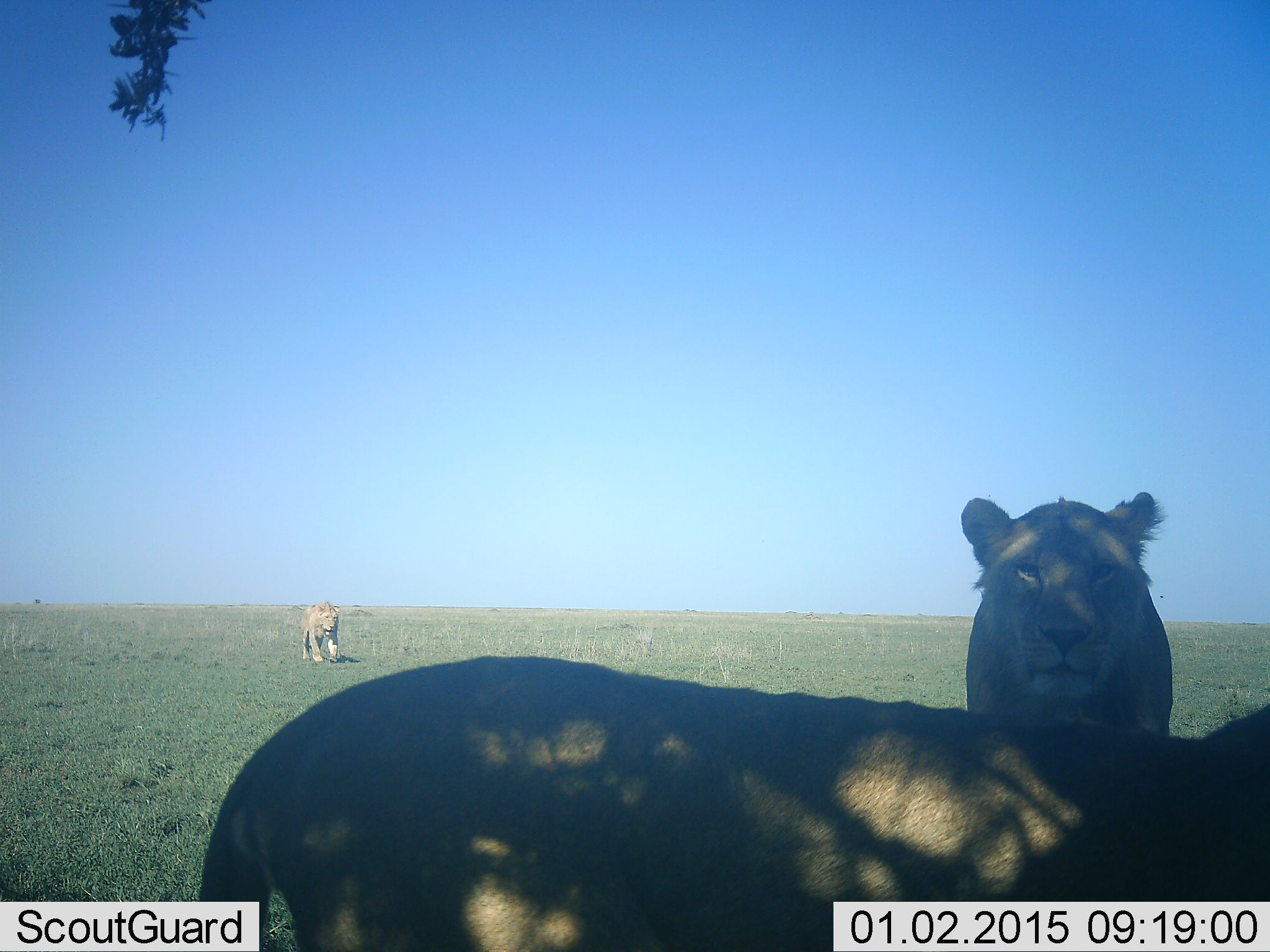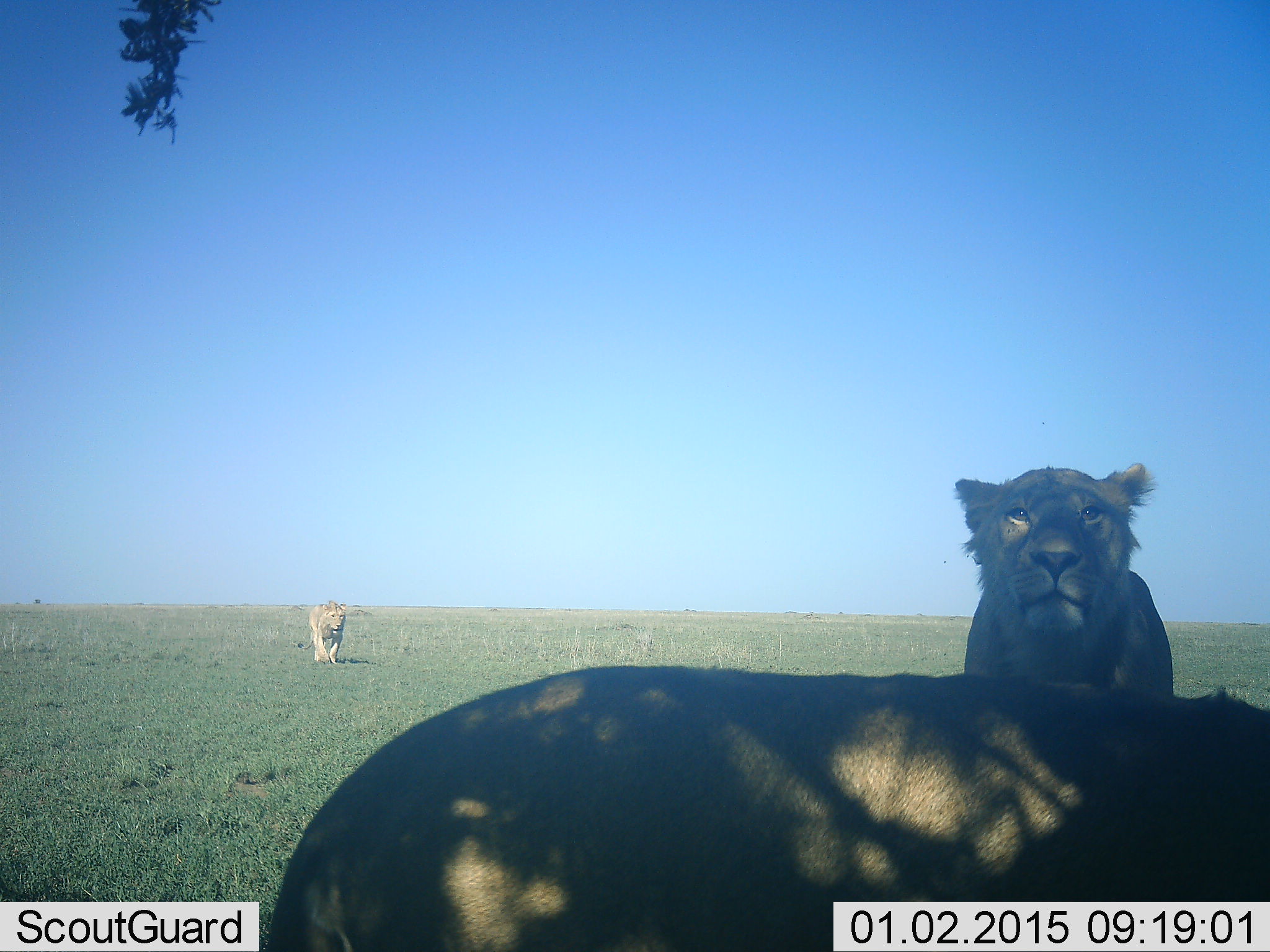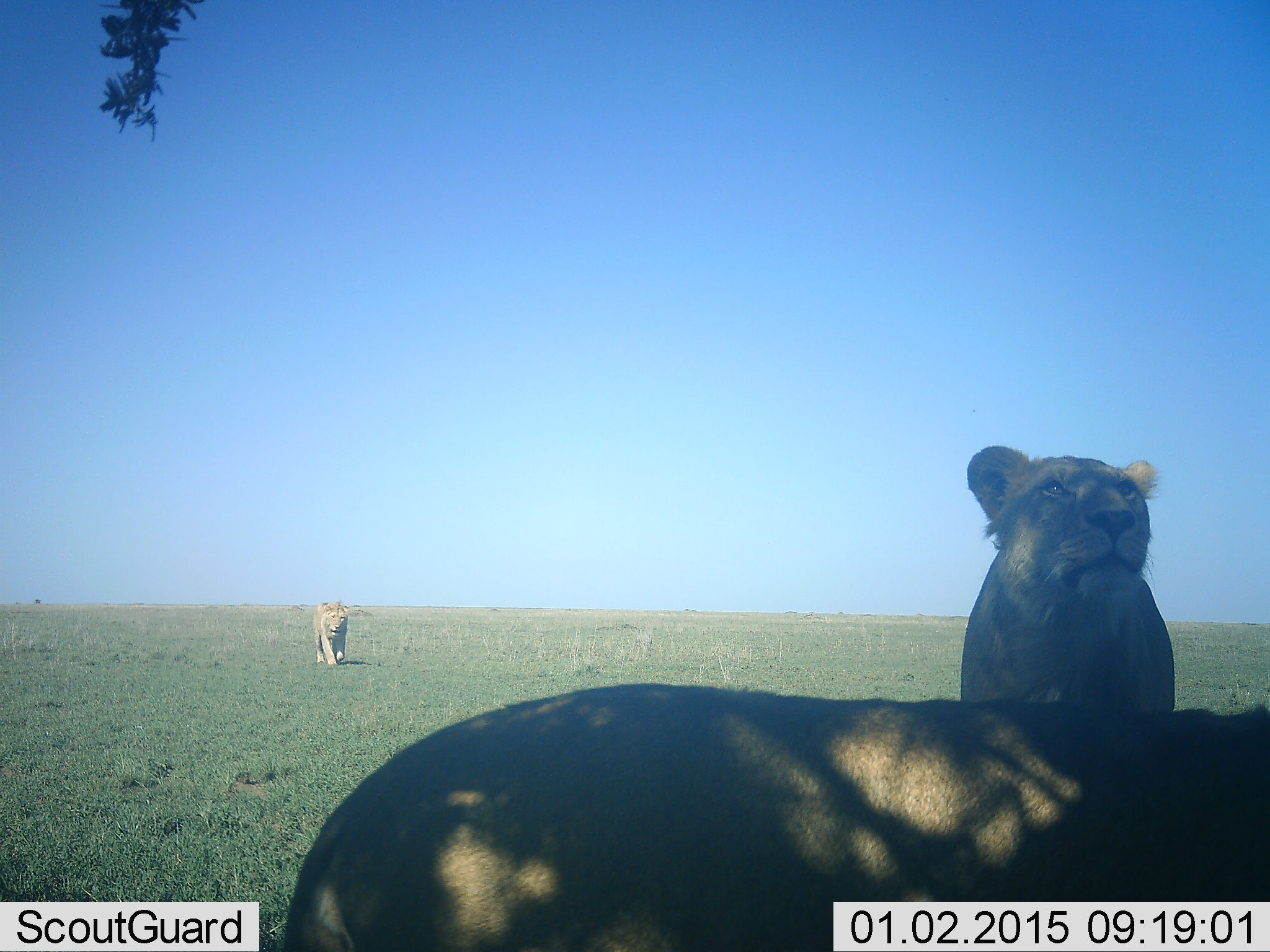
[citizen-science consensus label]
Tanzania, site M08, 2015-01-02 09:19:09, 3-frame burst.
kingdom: Animalia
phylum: Chordata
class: Mammalia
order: Carnivora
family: Felidae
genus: Panthera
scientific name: Panthera leo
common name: lion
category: lionfemale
Lionfemale (lion) (Panthera leo), count 3. Behavior (volunteer vote fractions): standing 88%, resting 18%, moving 47%, interacting 0%. Young present (vote fraction): 0%. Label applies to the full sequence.